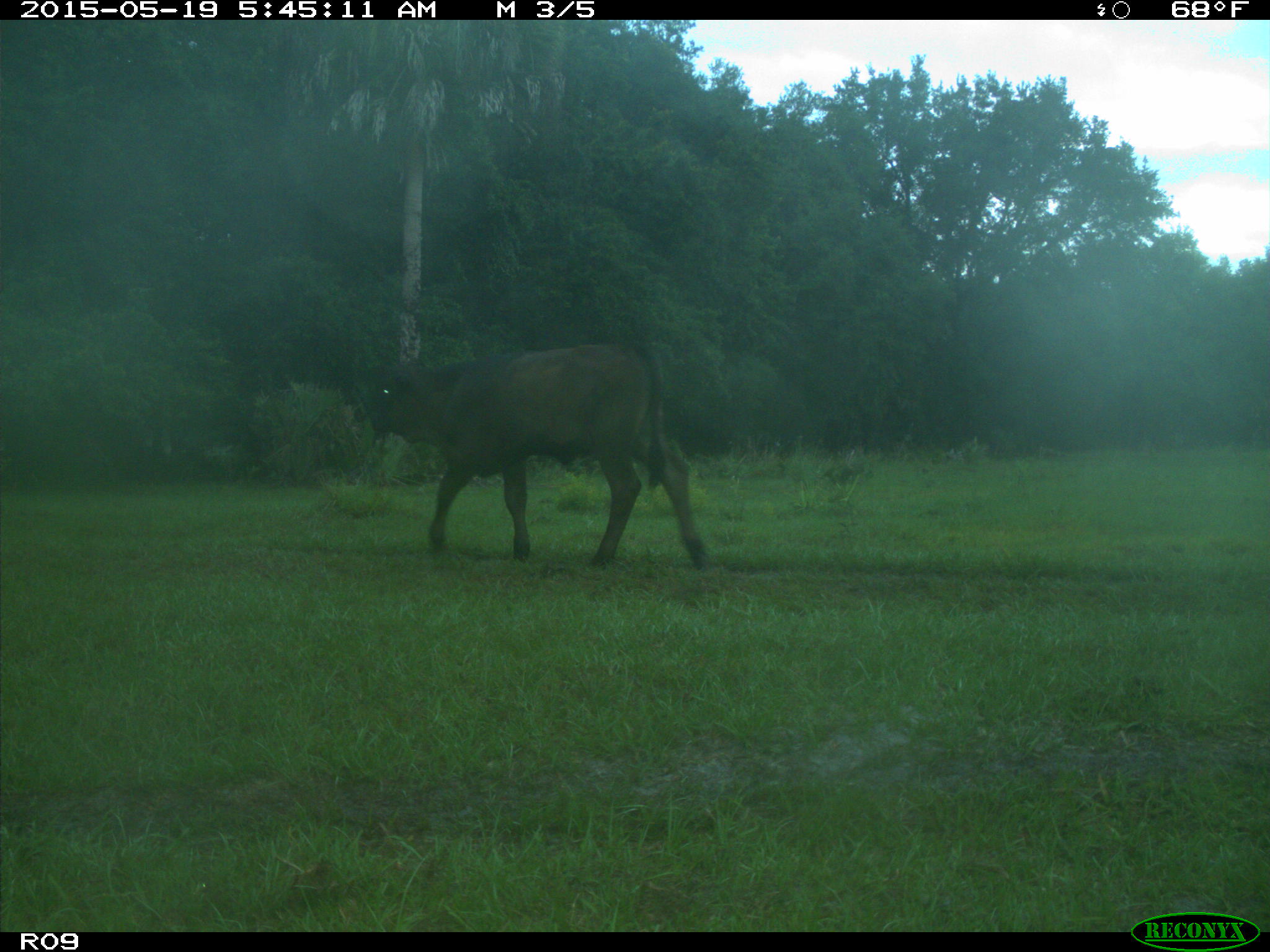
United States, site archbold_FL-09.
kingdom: Animalia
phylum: Chordata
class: Mammalia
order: Artiodactyla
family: Bovidae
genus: Bos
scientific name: Bos taurus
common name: domestic cow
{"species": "Bos taurus (domestic cow)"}